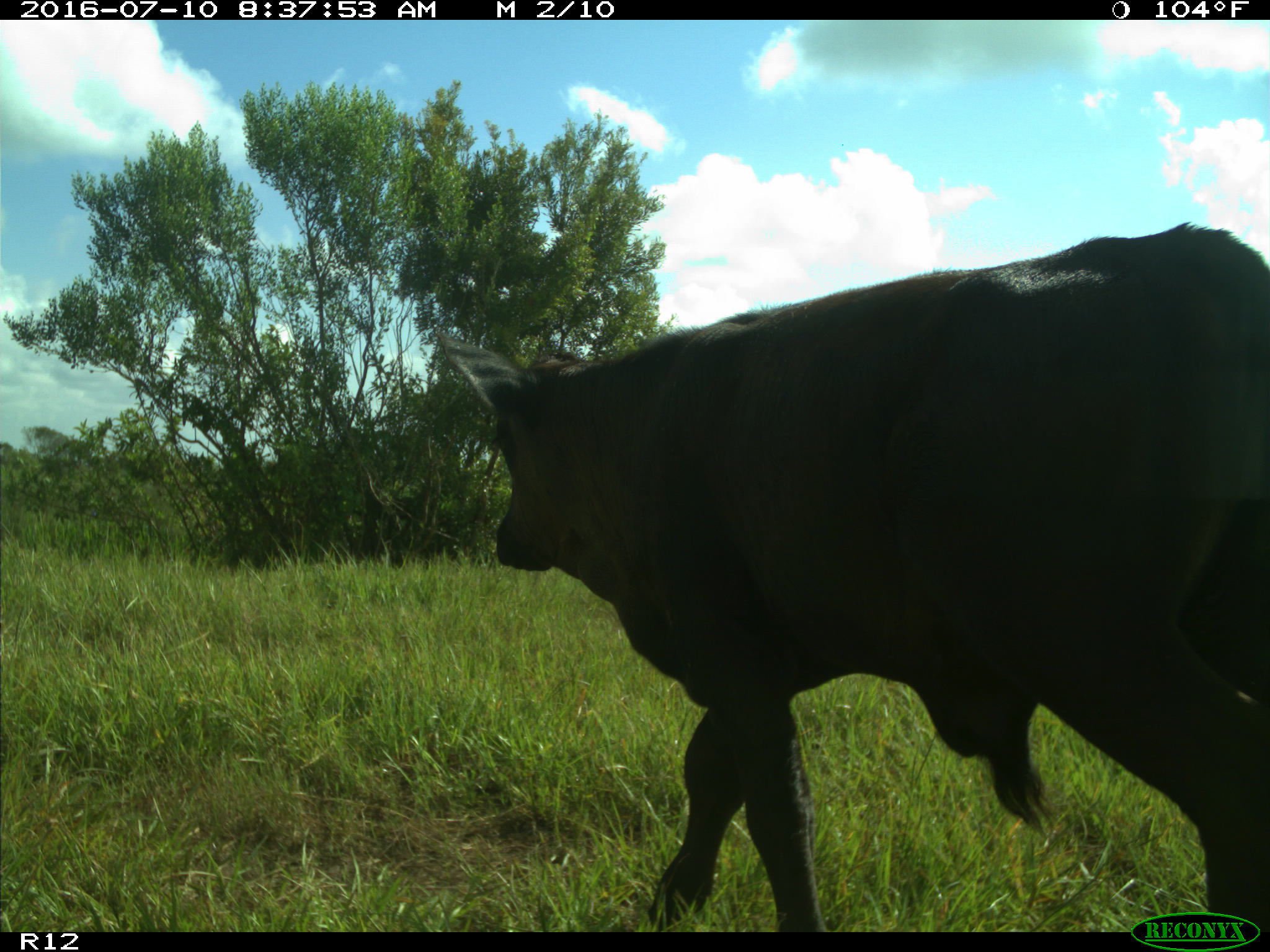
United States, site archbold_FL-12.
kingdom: Animalia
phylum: Chordata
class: Mammalia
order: Artiodactyla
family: Bovidae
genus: Bos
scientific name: Bos taurus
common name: domestic cow